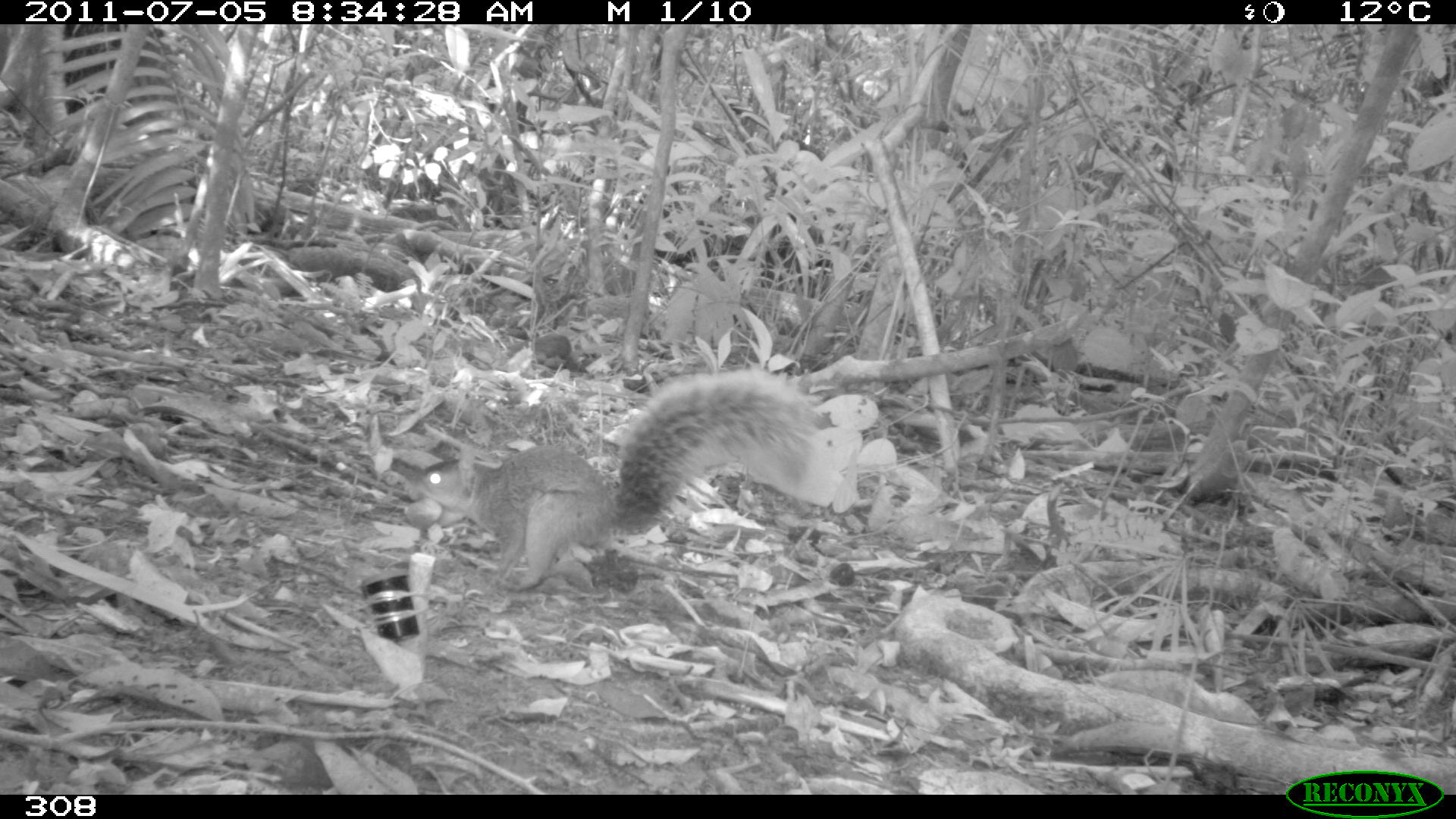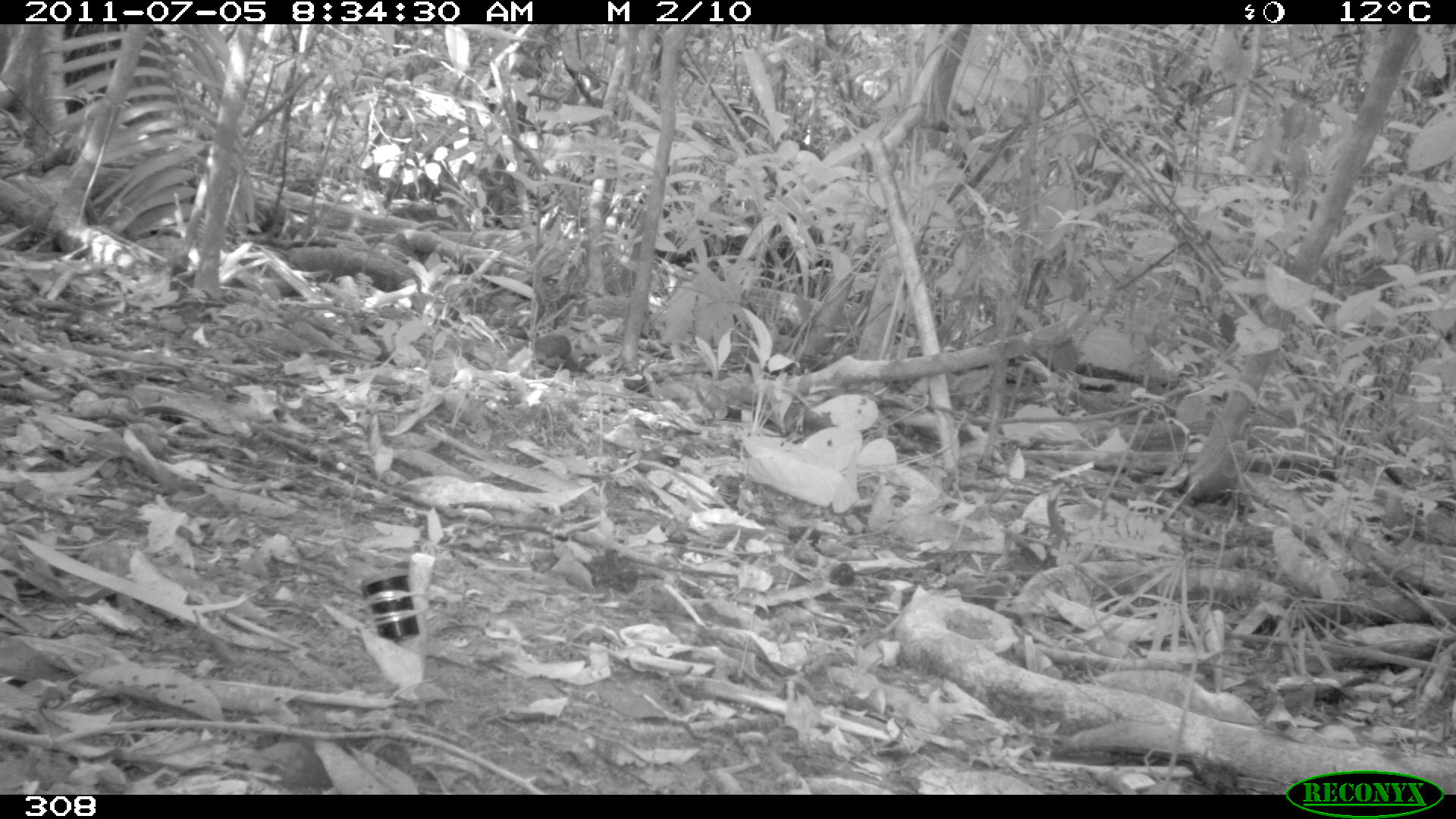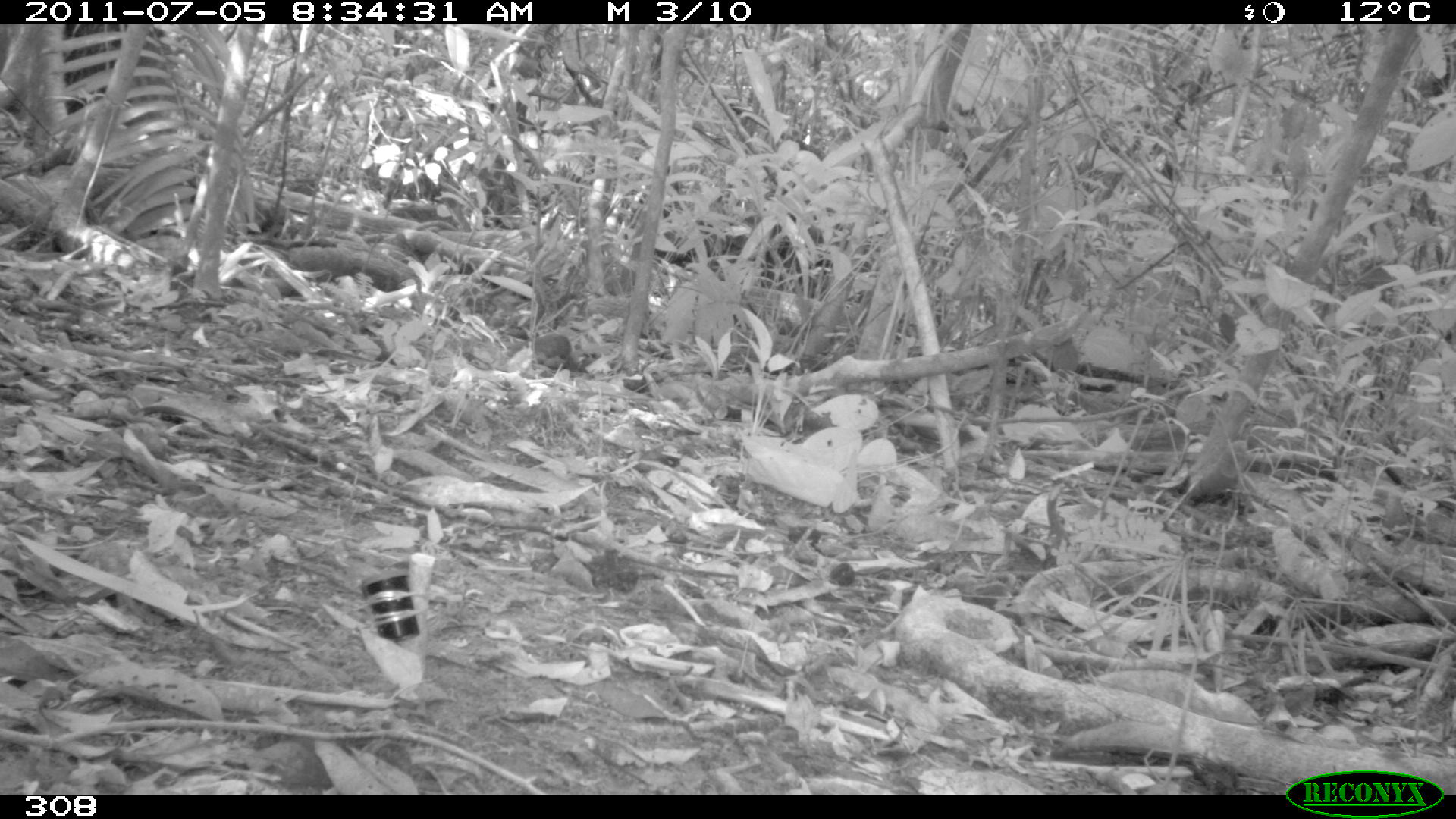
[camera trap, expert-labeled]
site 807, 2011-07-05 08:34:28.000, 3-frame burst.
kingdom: Animalia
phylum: Chordata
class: Mammalia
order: Rodentia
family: Sciuridae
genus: Sciurus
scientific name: Sciurus spadiceus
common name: southern amazon red squirrel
Sciurus spadiceus (southern amazon red squirrel).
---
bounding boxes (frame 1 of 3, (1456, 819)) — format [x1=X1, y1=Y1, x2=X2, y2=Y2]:
sciurus spadiceus: [x1=408, y1=369, x2=817, y2=591]